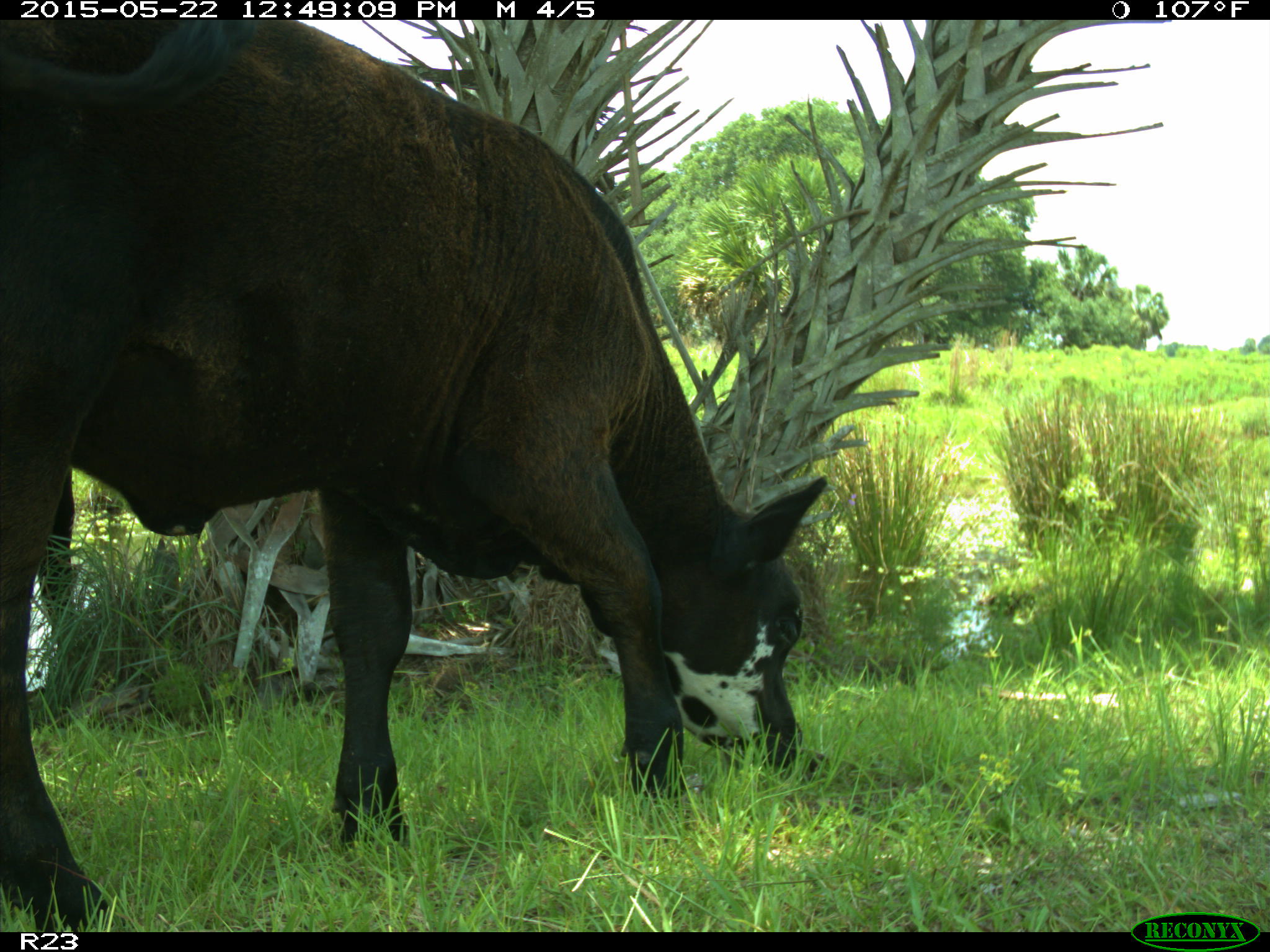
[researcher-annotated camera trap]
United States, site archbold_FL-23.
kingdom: Animalia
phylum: Chordata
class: Mammalia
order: Artiodactyla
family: Bovidae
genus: Bos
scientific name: Bos taurus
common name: domestic cow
Bos taurus (domestic cow).